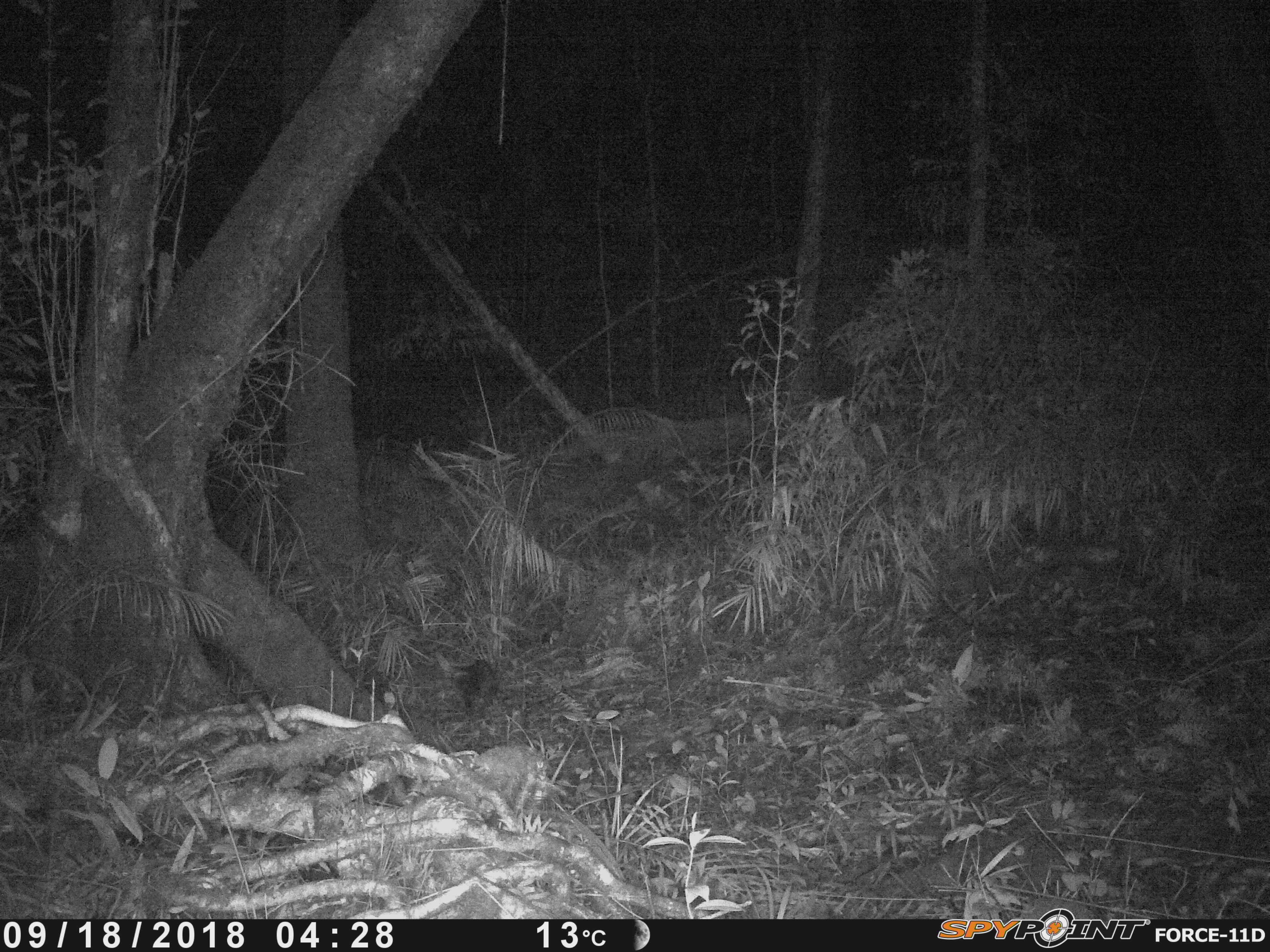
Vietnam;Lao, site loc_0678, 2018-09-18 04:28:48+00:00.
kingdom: Animalia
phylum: Chordata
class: Mammalia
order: Carnivora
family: Viverridae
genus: Paradoxurus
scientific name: Paradoxurus hermaphroditus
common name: common palm civet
Common palm civet (Paradoxurus hermaphroditus). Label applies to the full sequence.